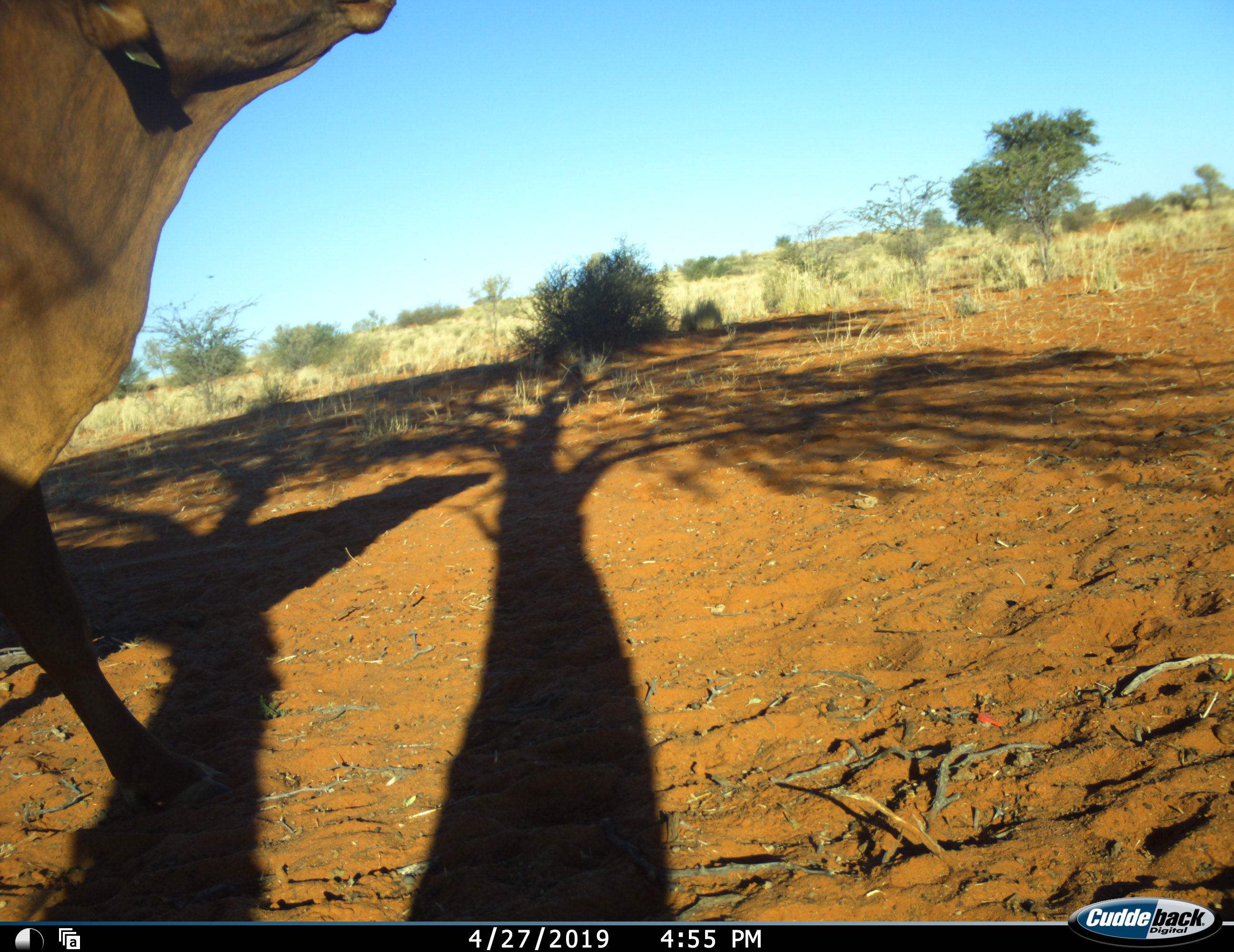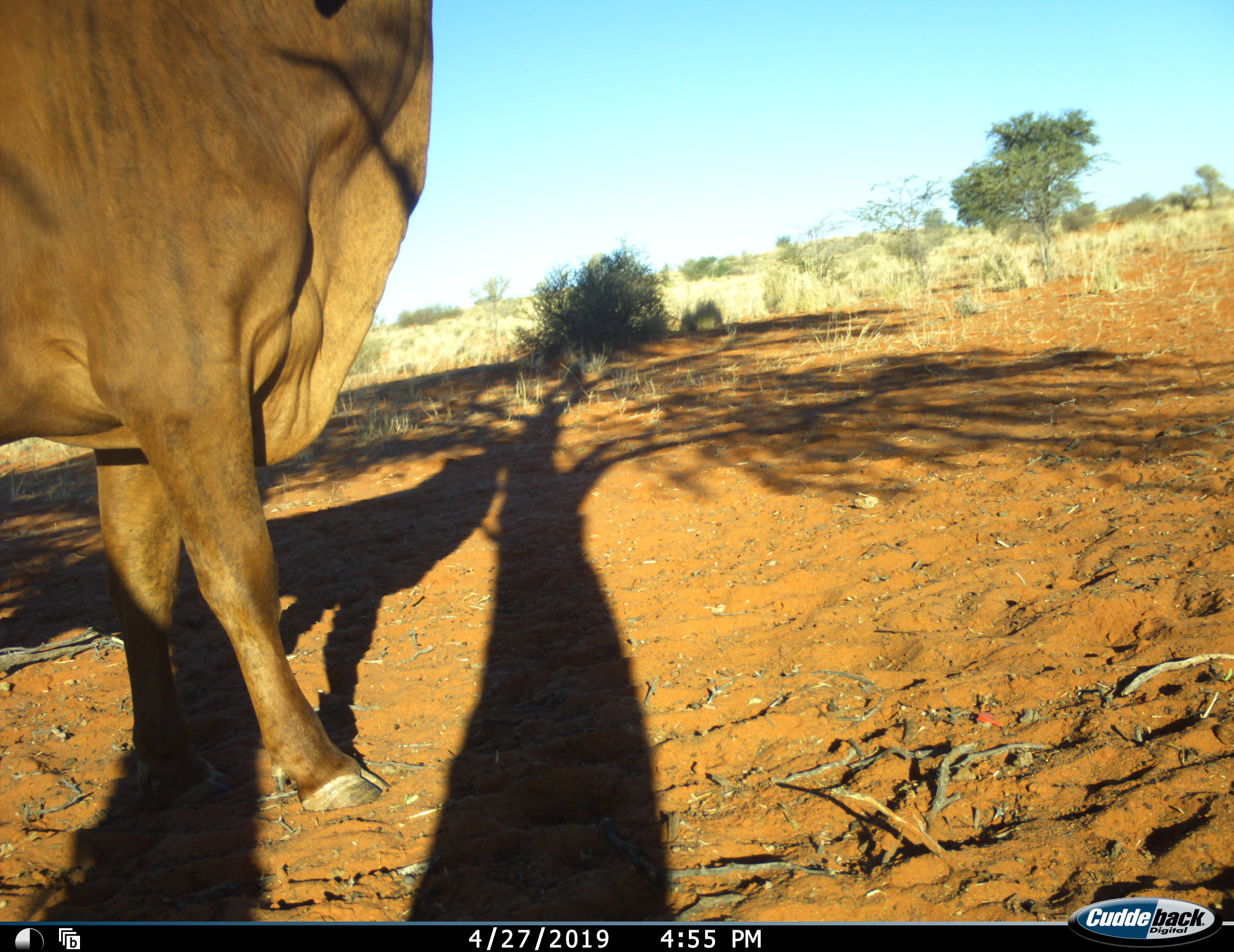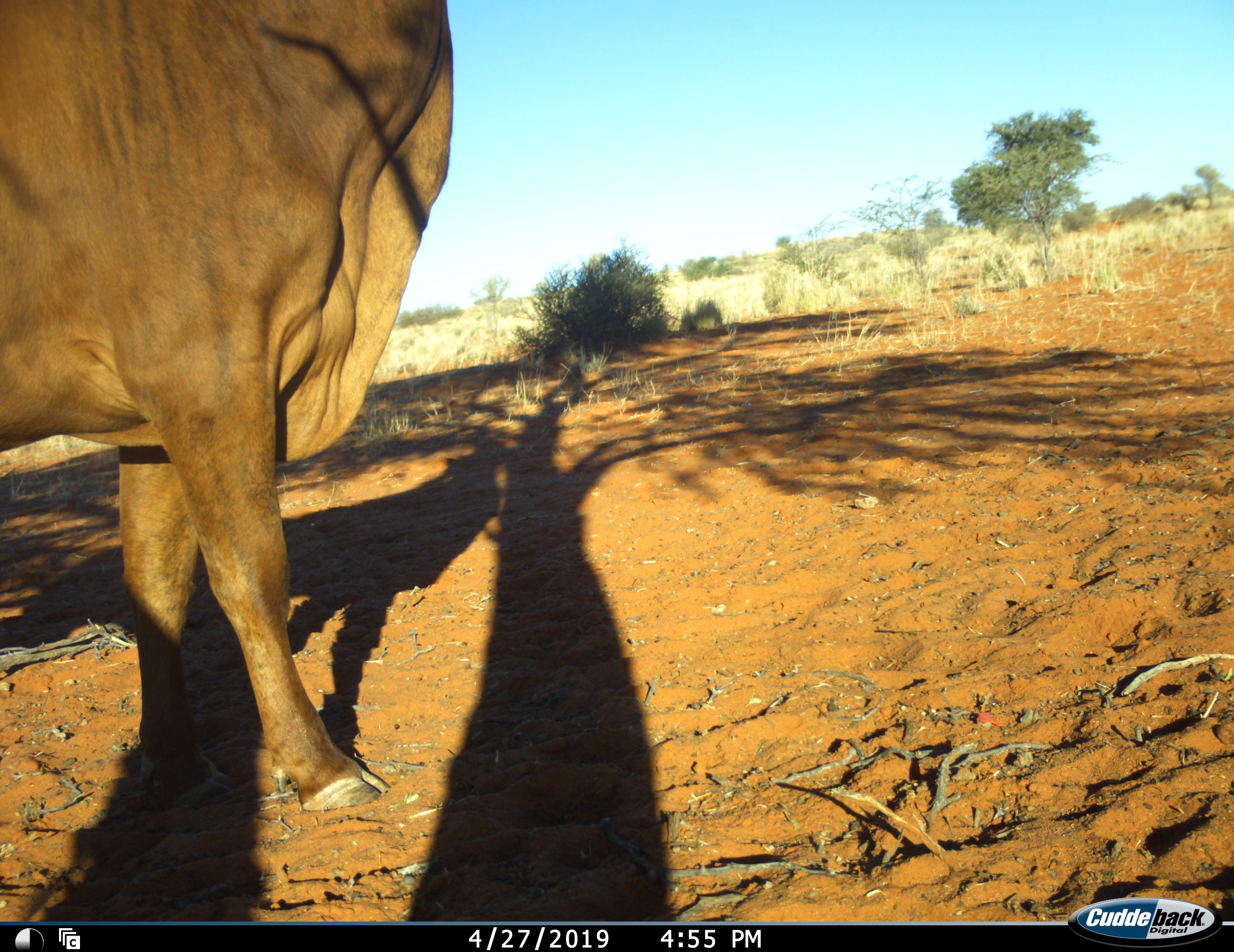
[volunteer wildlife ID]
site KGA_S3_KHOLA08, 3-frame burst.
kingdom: Animalia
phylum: Chordata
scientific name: Vertebrata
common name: domestic animal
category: domesticanimal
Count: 1.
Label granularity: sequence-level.